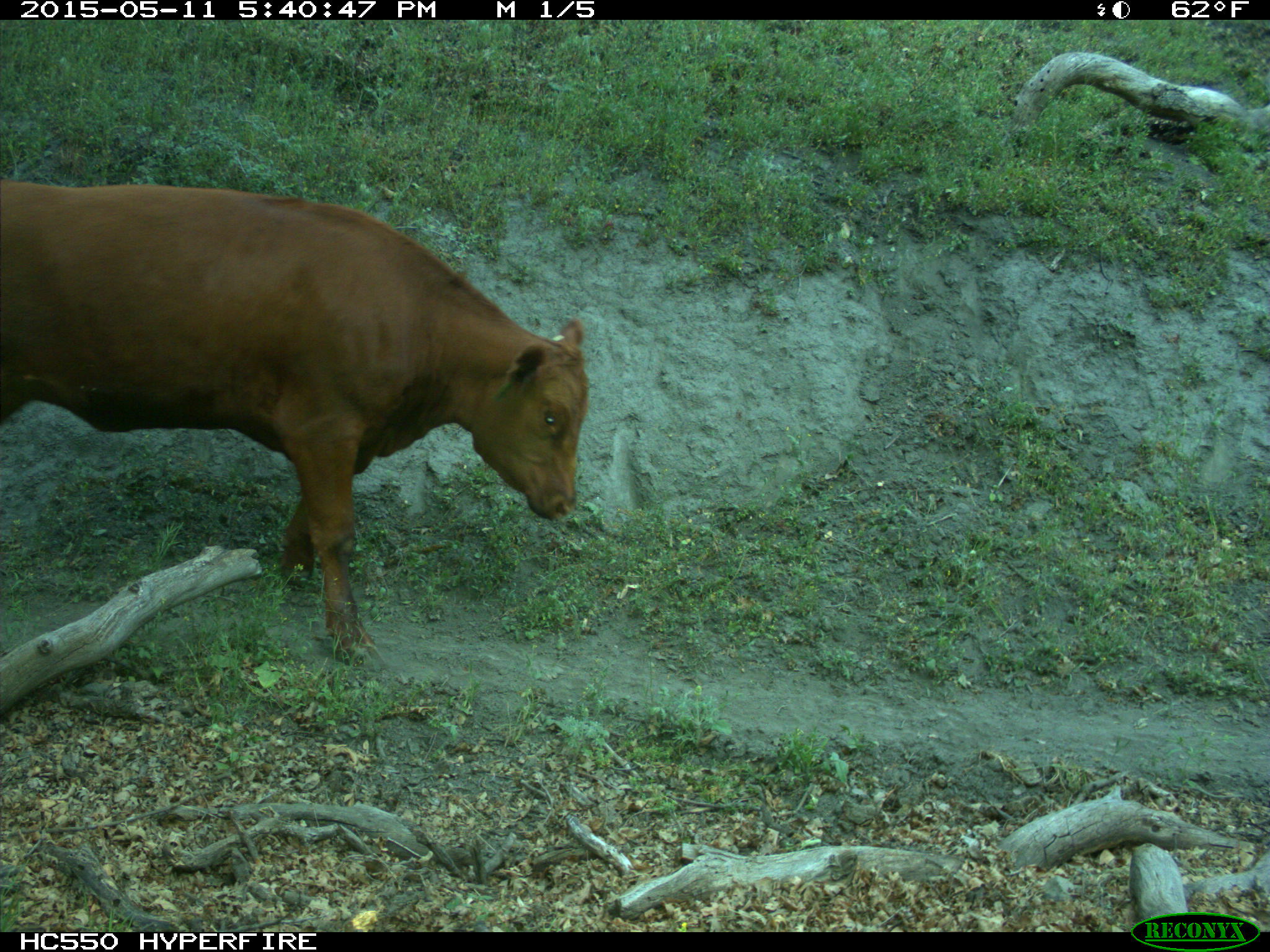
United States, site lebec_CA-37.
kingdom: Animalia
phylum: Chordata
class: Mammalia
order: Artiodactyla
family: Bovidae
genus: Bos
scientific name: Bos taurus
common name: domestic cow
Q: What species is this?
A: Bos taurus (domestic cow).